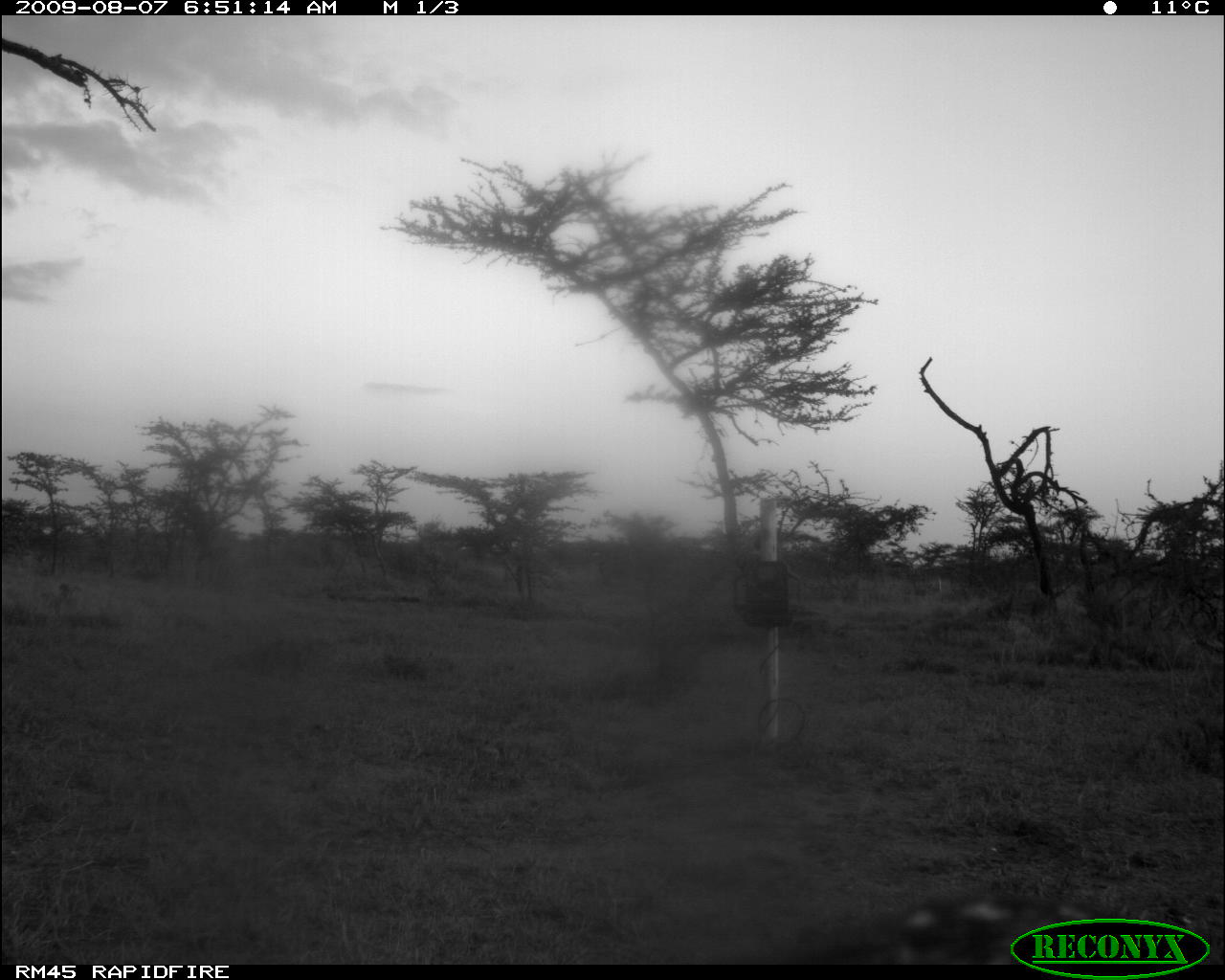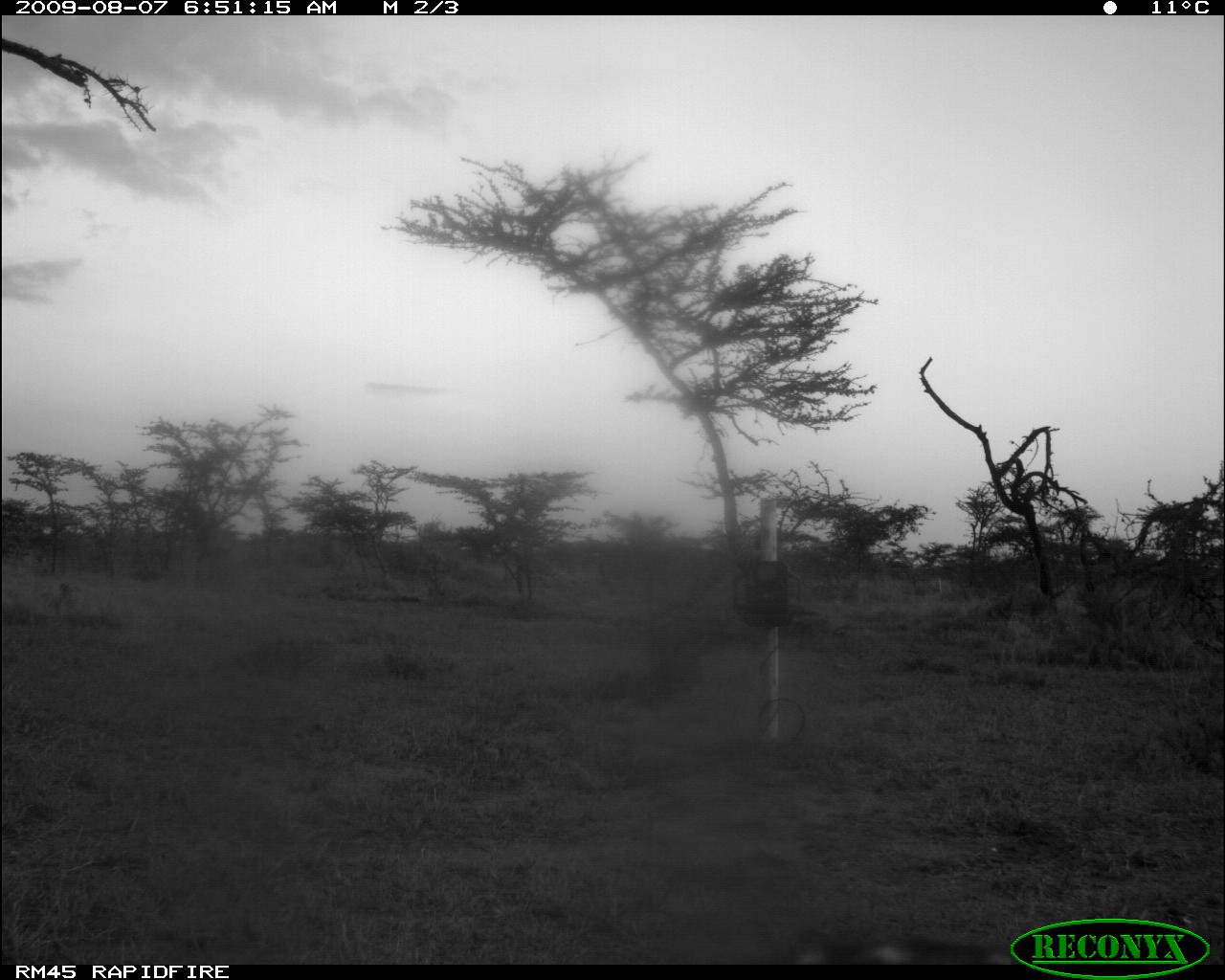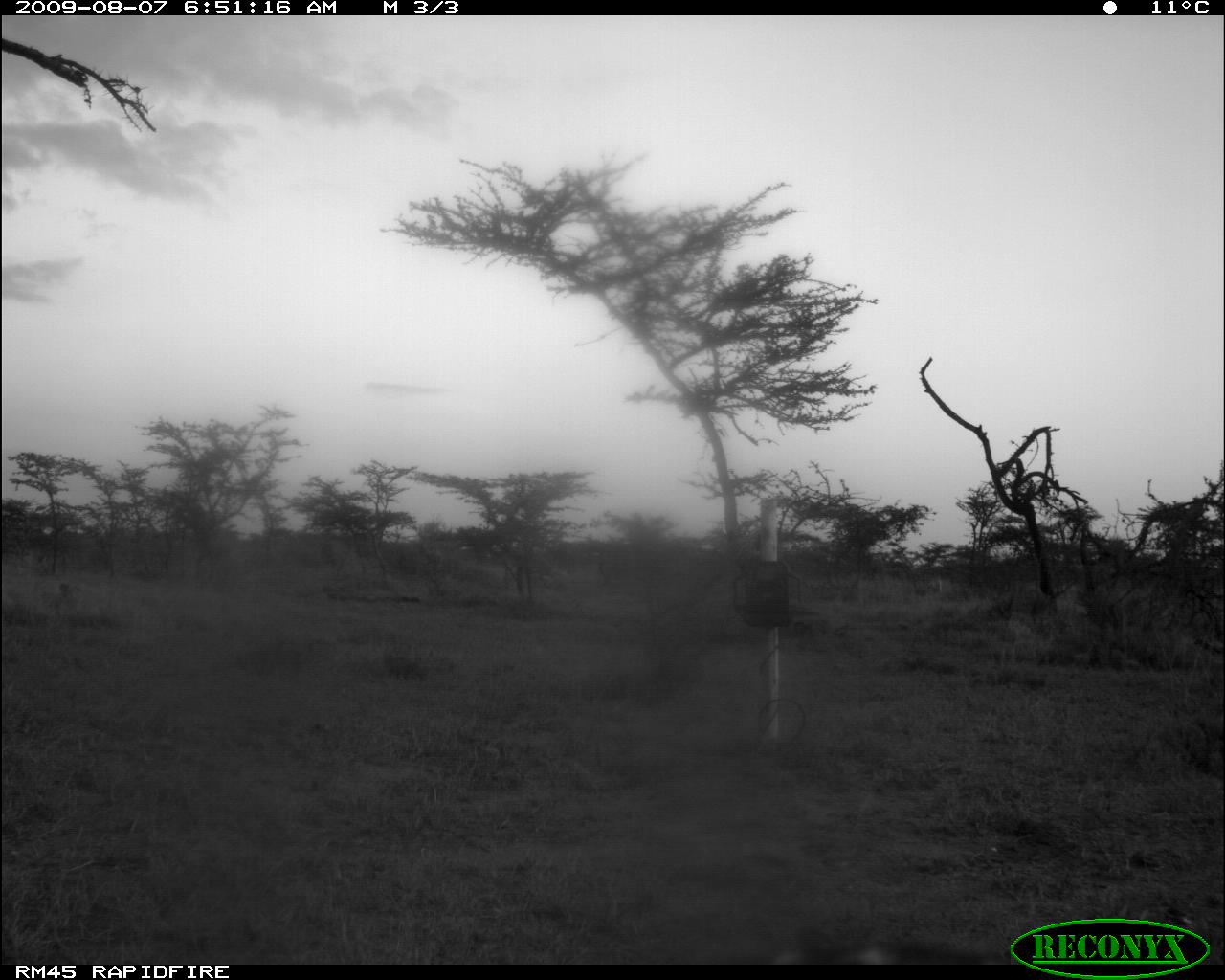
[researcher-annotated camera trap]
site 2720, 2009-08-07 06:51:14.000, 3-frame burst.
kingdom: Animalia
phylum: Chordata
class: Mammalia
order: Carnivora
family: Canidae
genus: Lupulella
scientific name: Lupulella mesomelas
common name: black-backed jackal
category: canis mesomelas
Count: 1.